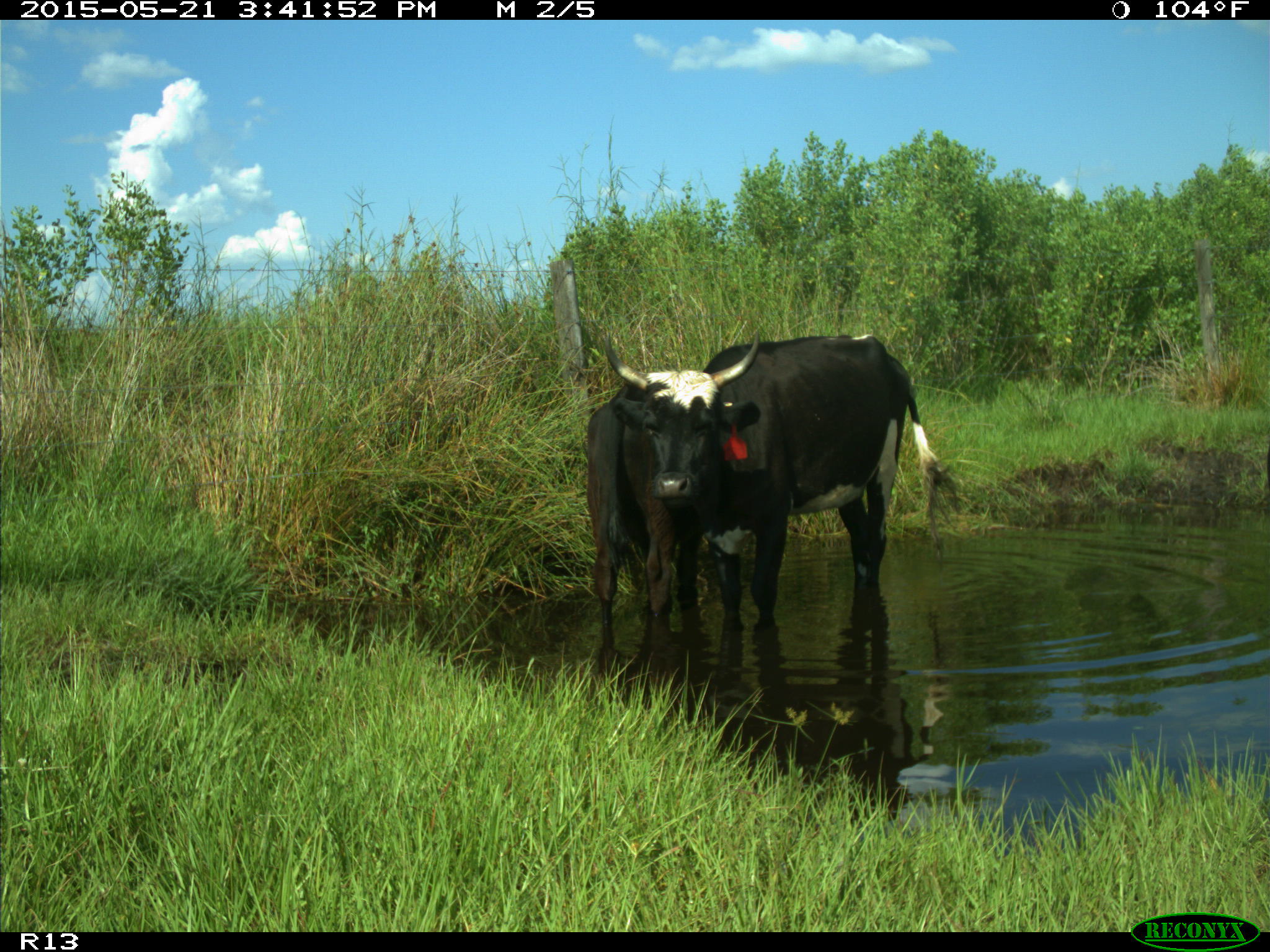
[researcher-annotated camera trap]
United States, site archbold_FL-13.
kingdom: Animalia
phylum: Chordata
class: Mammalia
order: Artiodactyla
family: Bovidae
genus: Bos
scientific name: Bos taurus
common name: domestic cow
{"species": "Bos taurus (domestic cow)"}